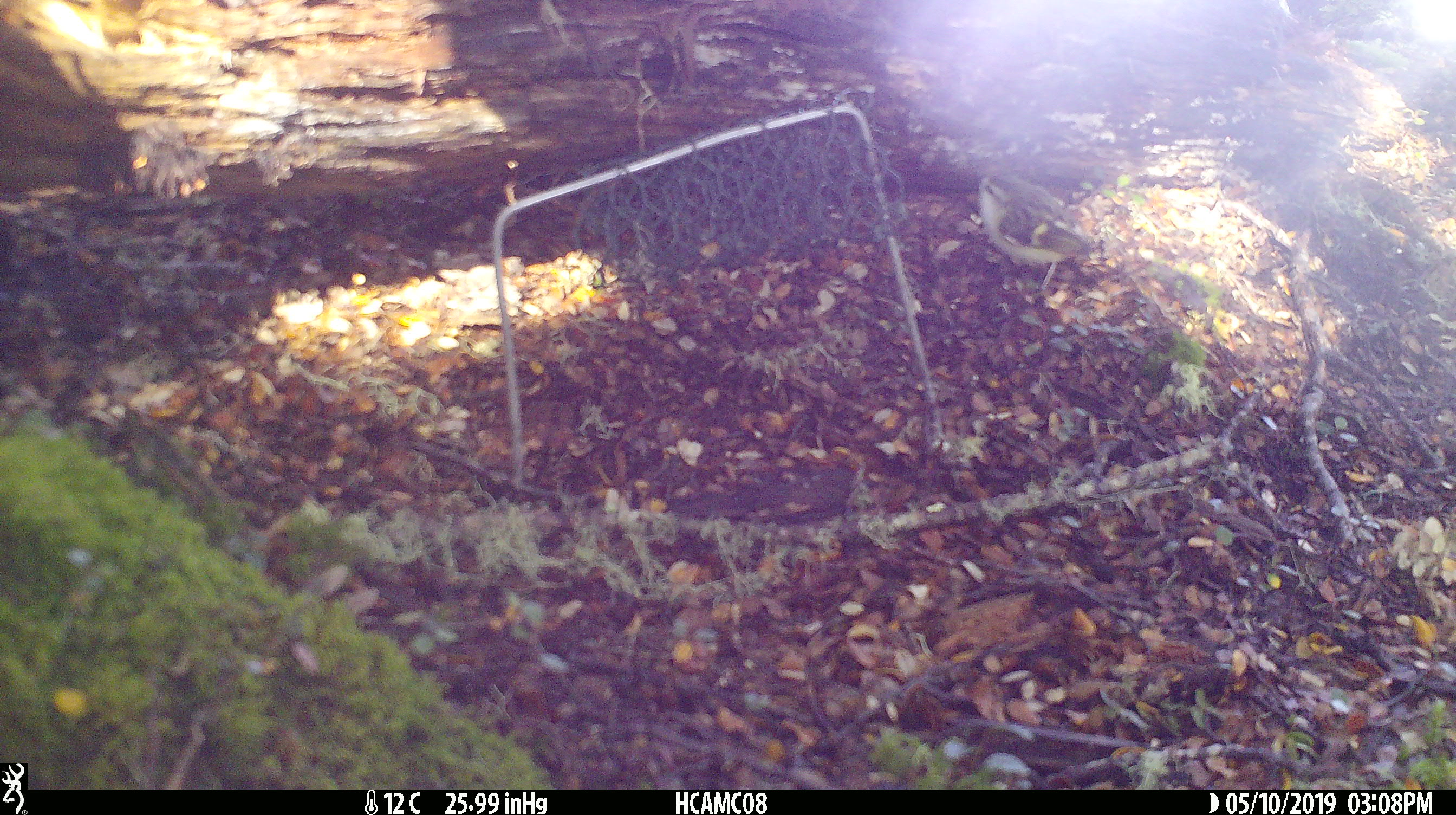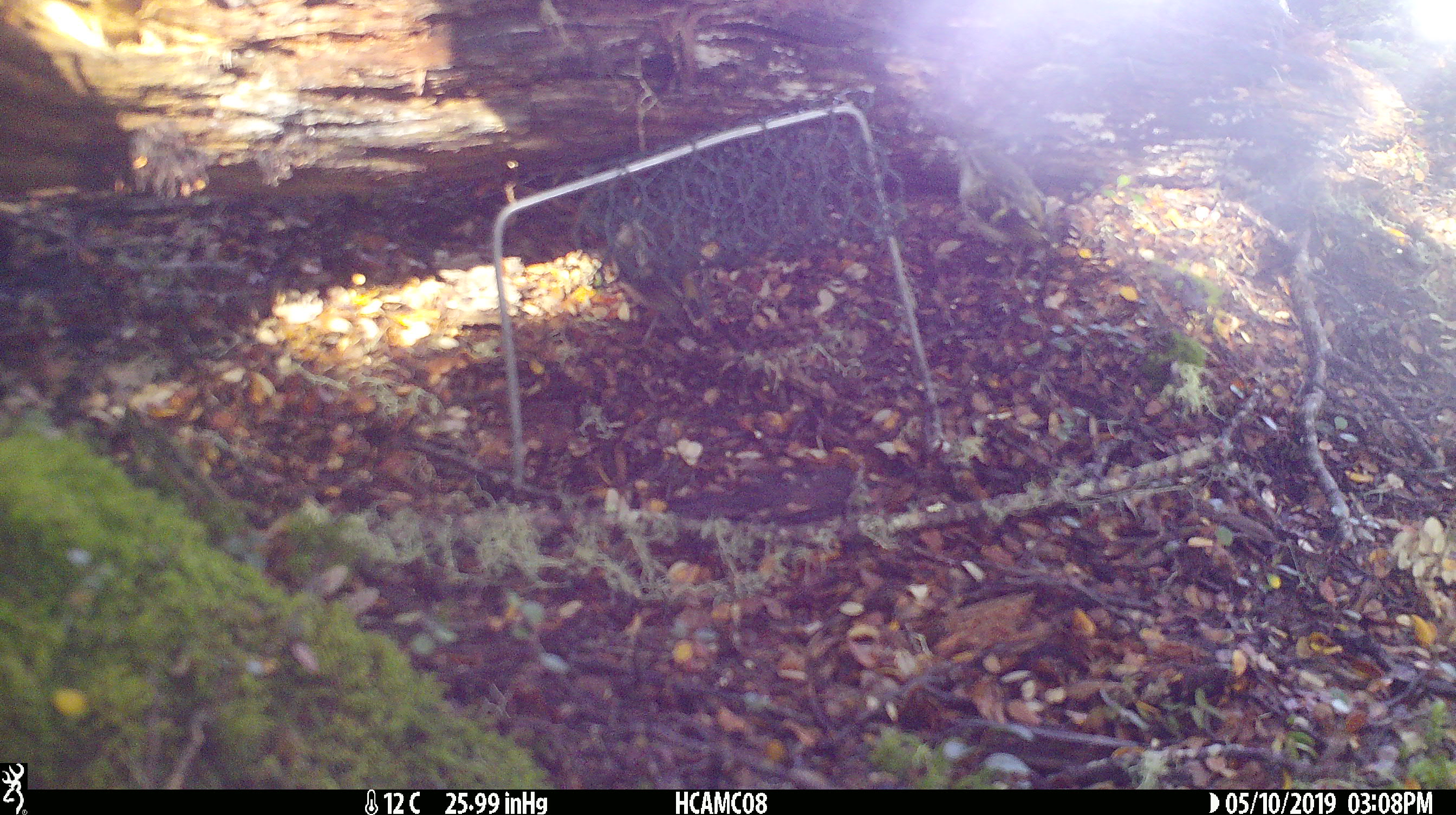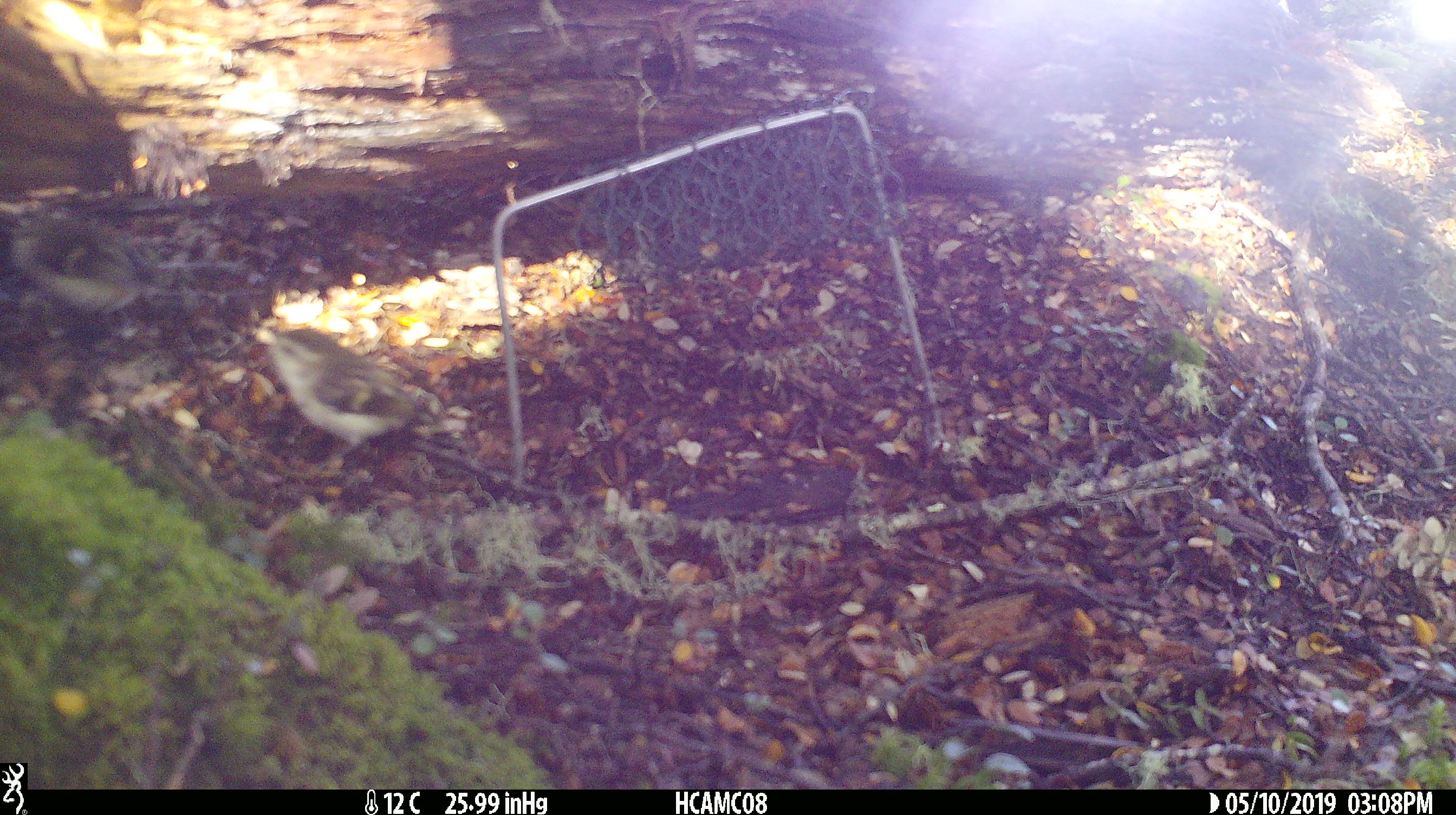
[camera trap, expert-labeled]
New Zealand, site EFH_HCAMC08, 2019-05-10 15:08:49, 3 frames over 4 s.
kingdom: Animalia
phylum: Chordata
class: Aves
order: Passeriformes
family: Acanthisittidae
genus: Acanthisitta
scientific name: Acanthisitta chloris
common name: rifleman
Rifleman (Acanthisitta chloris).